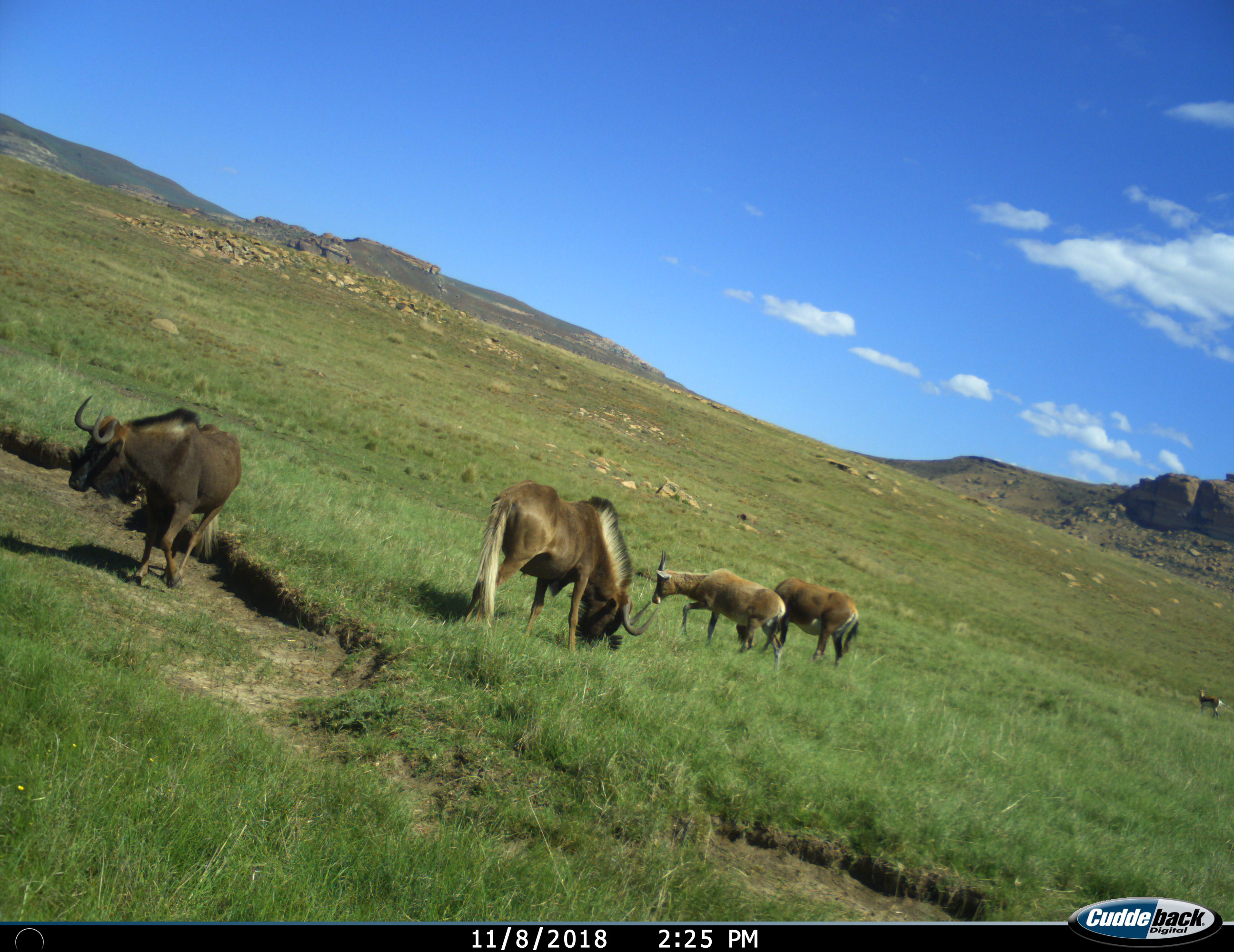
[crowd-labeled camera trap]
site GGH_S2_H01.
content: unidentified animal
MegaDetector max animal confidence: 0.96